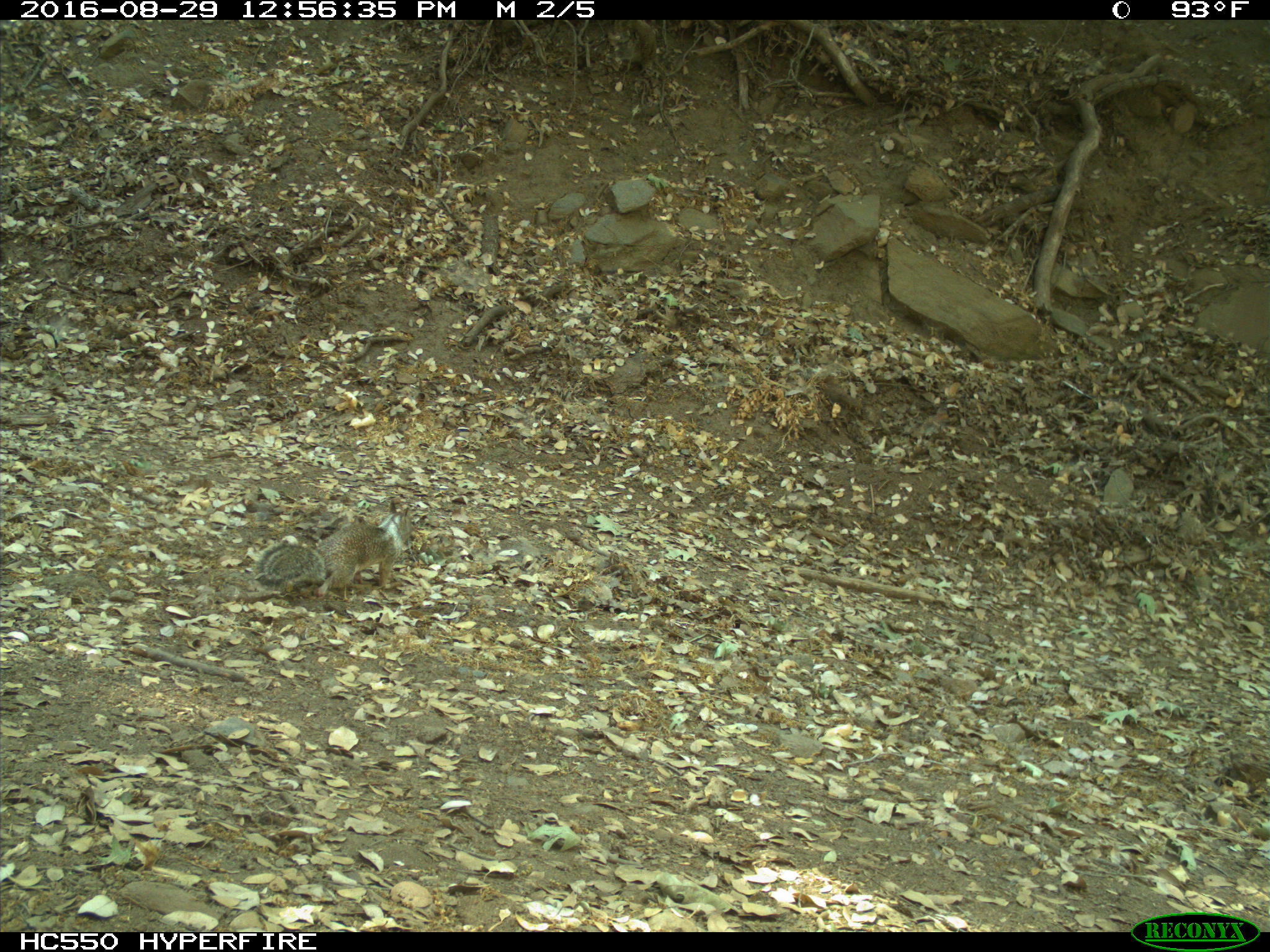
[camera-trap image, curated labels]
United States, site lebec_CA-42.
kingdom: Animalia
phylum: Chordata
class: Mammalia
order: Rodentia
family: Sciuridae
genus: Otospermophilus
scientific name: Otospermophilus beecheyi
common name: california ground squirrel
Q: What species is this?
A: Otospermophilus beecheyi (california ground squirrel).